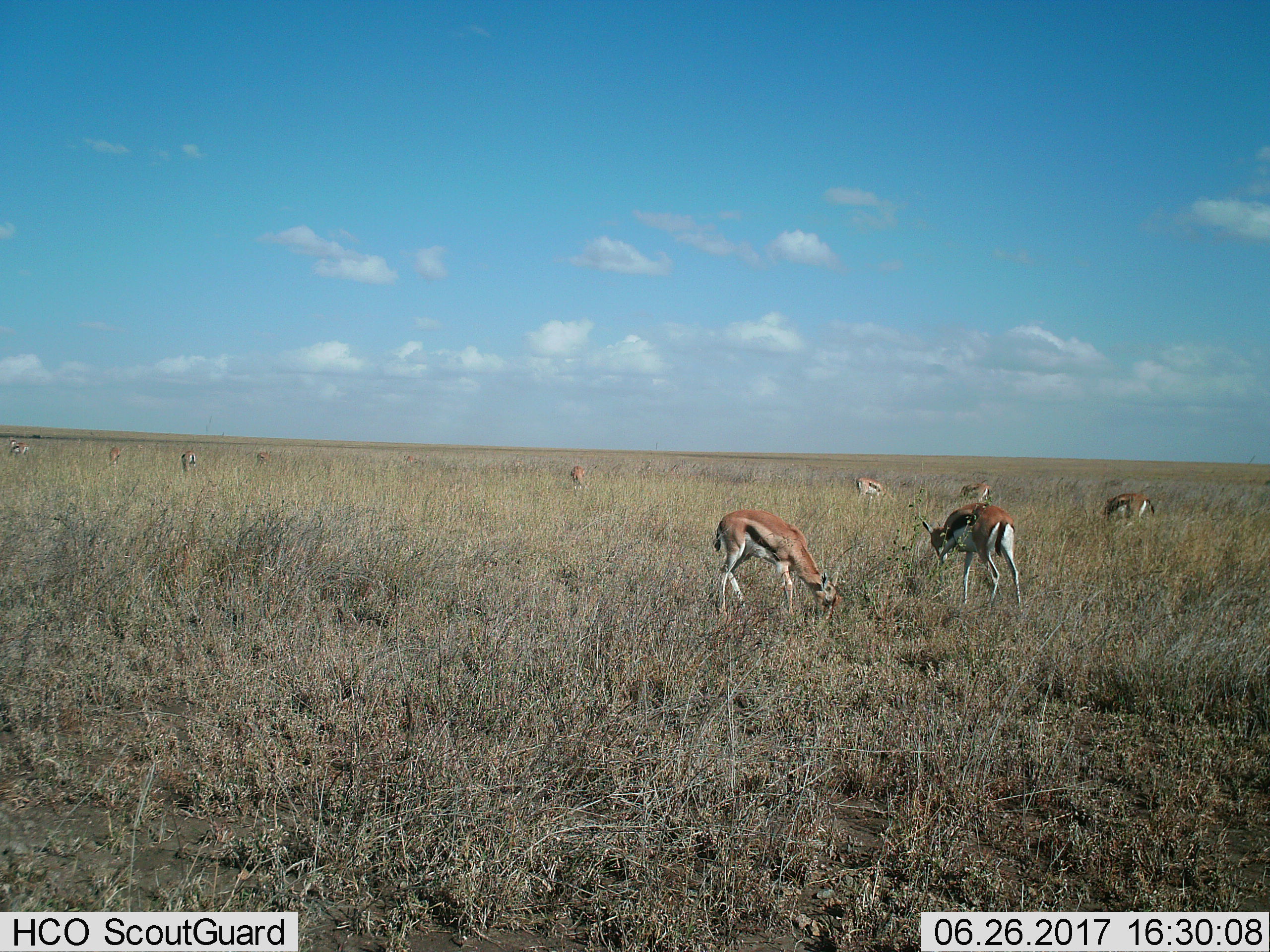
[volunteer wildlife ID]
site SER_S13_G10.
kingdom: Animalia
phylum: Chordata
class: Mammalia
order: Artiodactyla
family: Bovidae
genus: Eudorcas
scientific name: Eudorcas thomsonii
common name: thomson's gazelle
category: gazellethomsons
Gazellethomsons (thomson's gazelle) (Eudorcas thomsonii), count 11-50. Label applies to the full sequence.